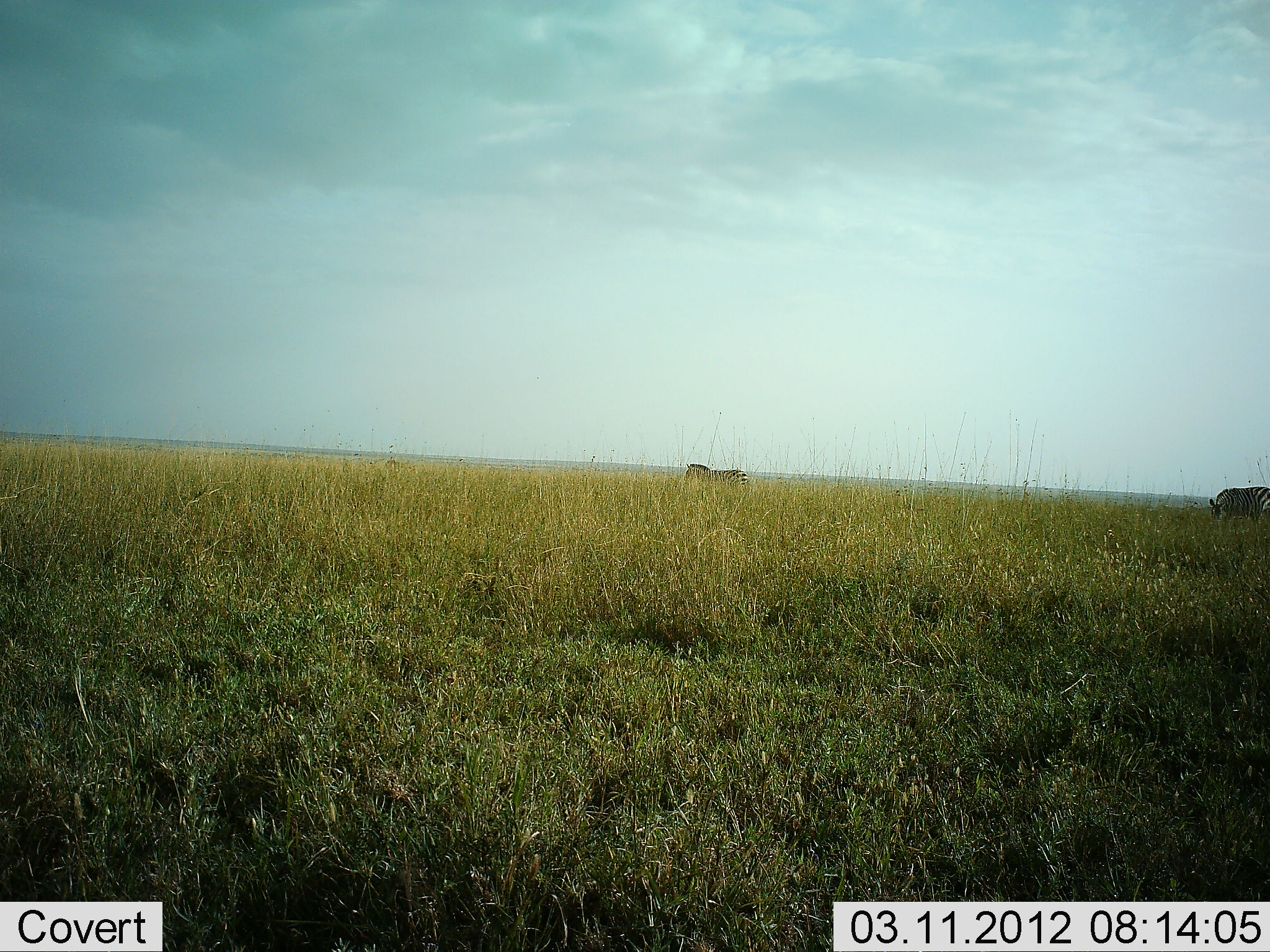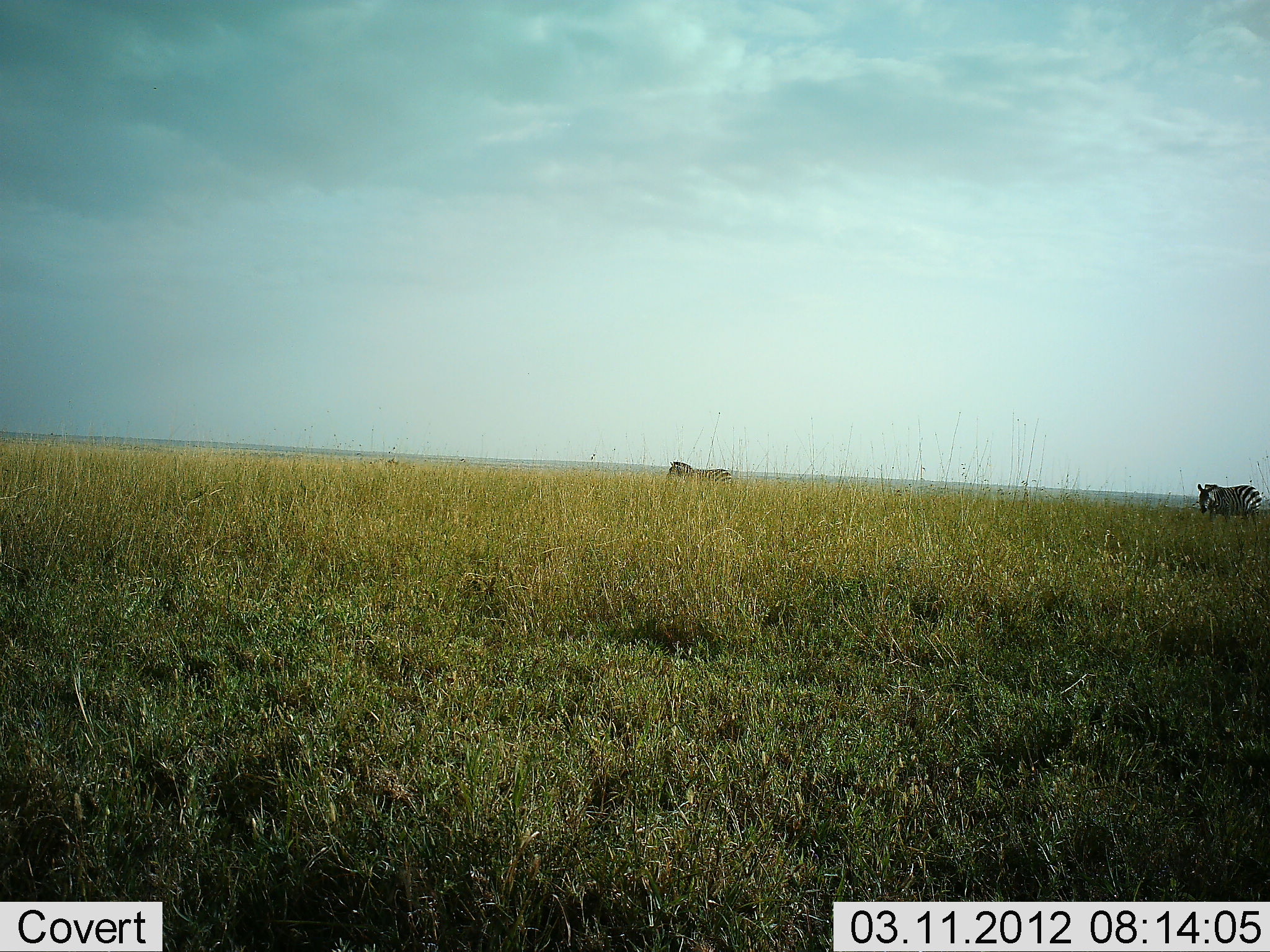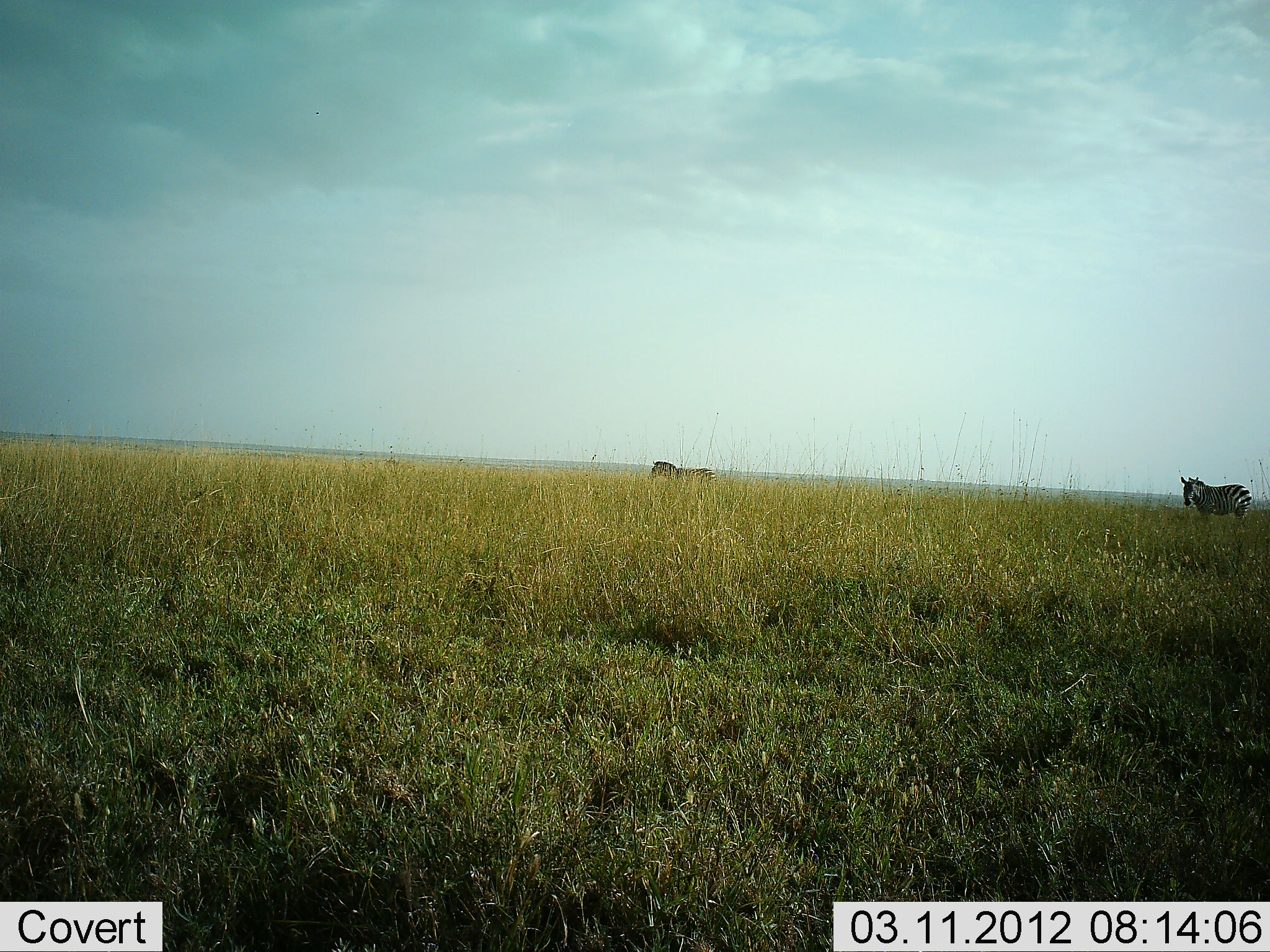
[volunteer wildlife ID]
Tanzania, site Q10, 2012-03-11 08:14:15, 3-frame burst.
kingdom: Animalia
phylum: Chordata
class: Mammalia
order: Perissodactyla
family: Equidae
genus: Equus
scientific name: Equus quagga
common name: plains zebra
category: zebra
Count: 2.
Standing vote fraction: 5%.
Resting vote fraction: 0%.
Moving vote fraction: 95%.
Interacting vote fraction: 0%.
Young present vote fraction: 5%.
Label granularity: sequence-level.